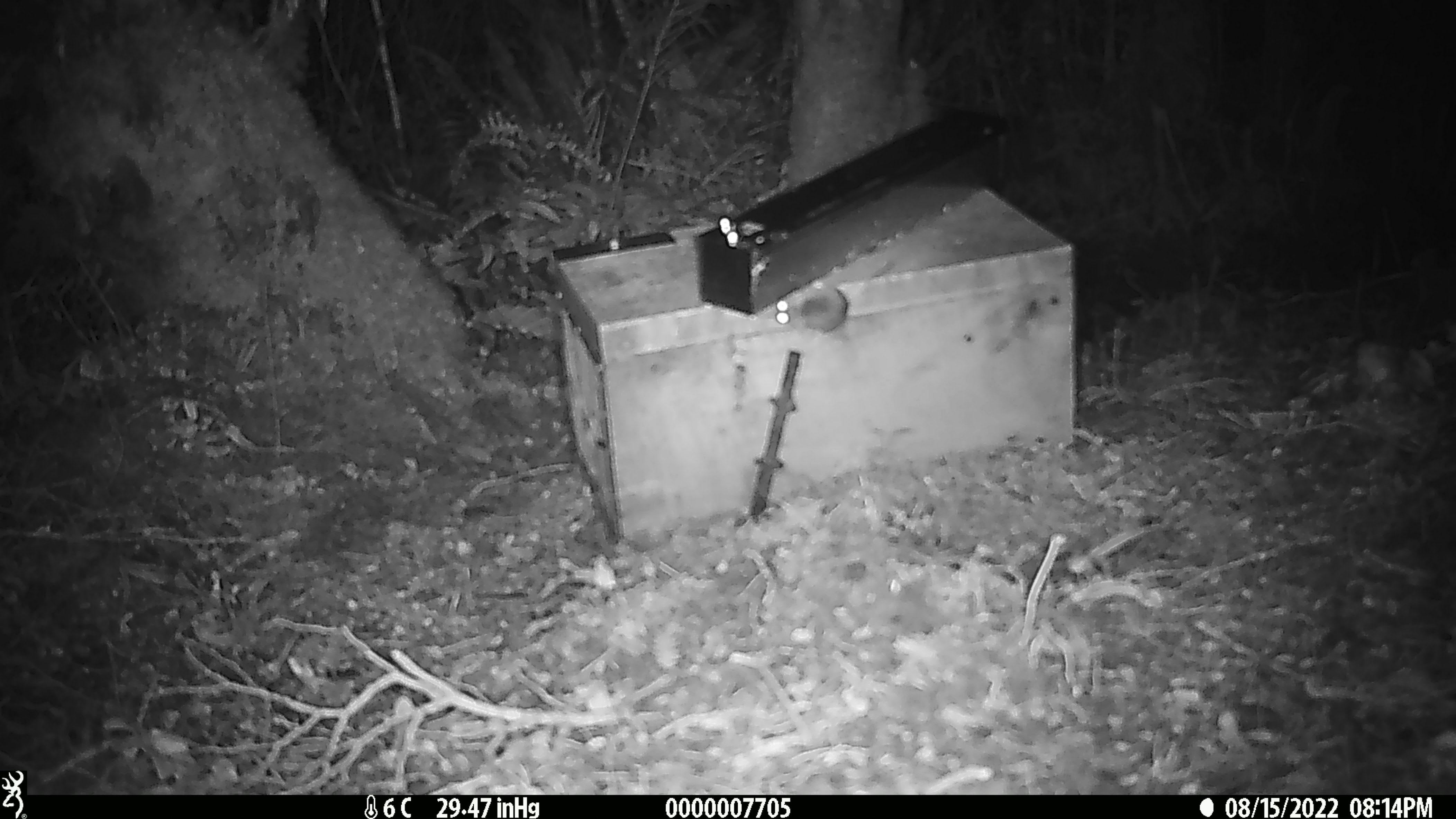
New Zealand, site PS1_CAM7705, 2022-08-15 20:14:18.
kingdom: Animalia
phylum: Chordata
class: Mammalia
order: Rodentia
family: Muridae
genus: Mus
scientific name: Mus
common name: mouse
Mouse (Mus).